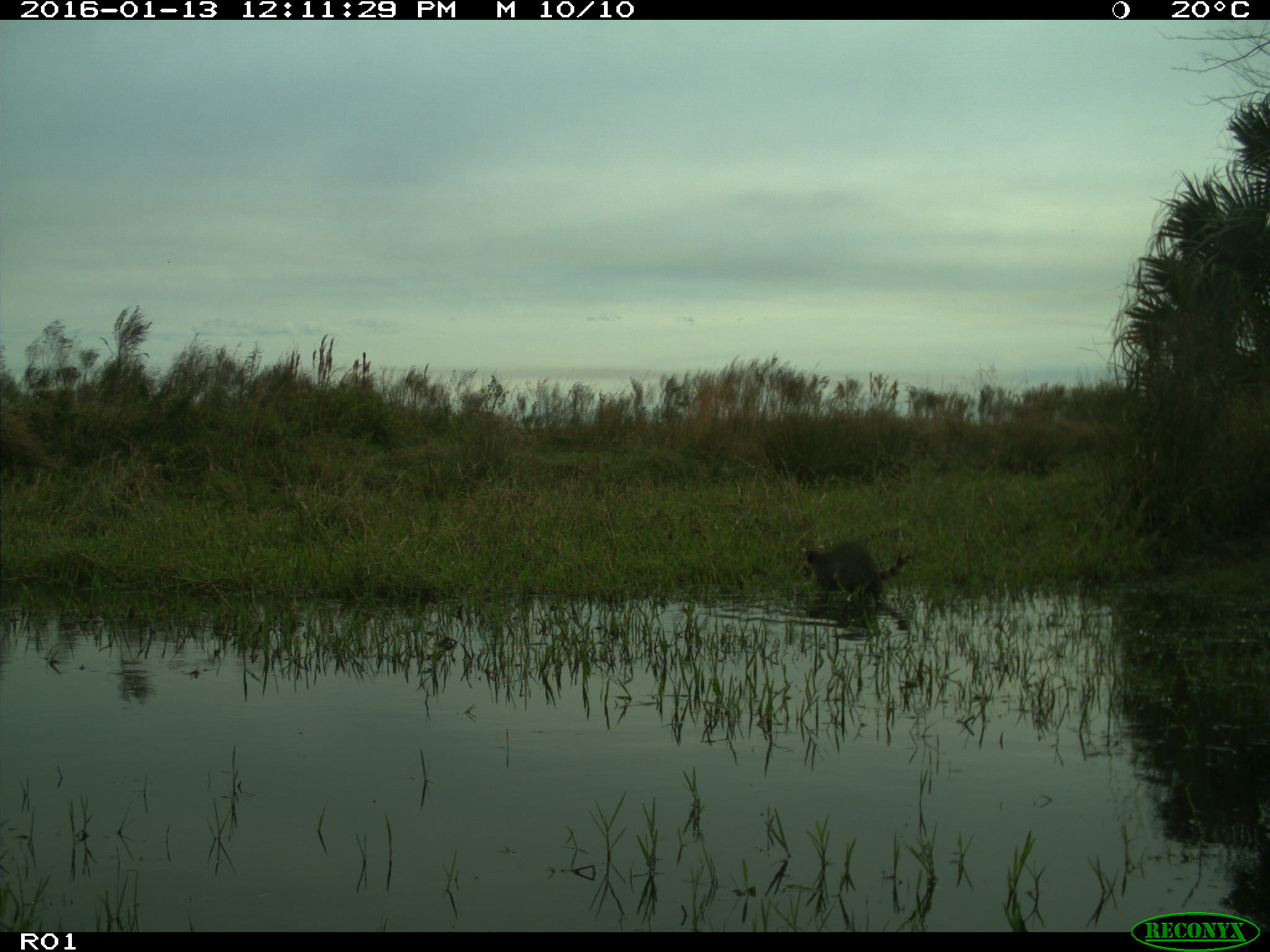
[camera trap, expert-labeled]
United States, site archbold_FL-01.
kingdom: Animalia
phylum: Chordata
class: Mammalia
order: Carnivora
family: Procyonidae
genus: Procyon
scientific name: Procyon lotor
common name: common raccoon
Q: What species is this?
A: Procyon lotor (common raccoon).